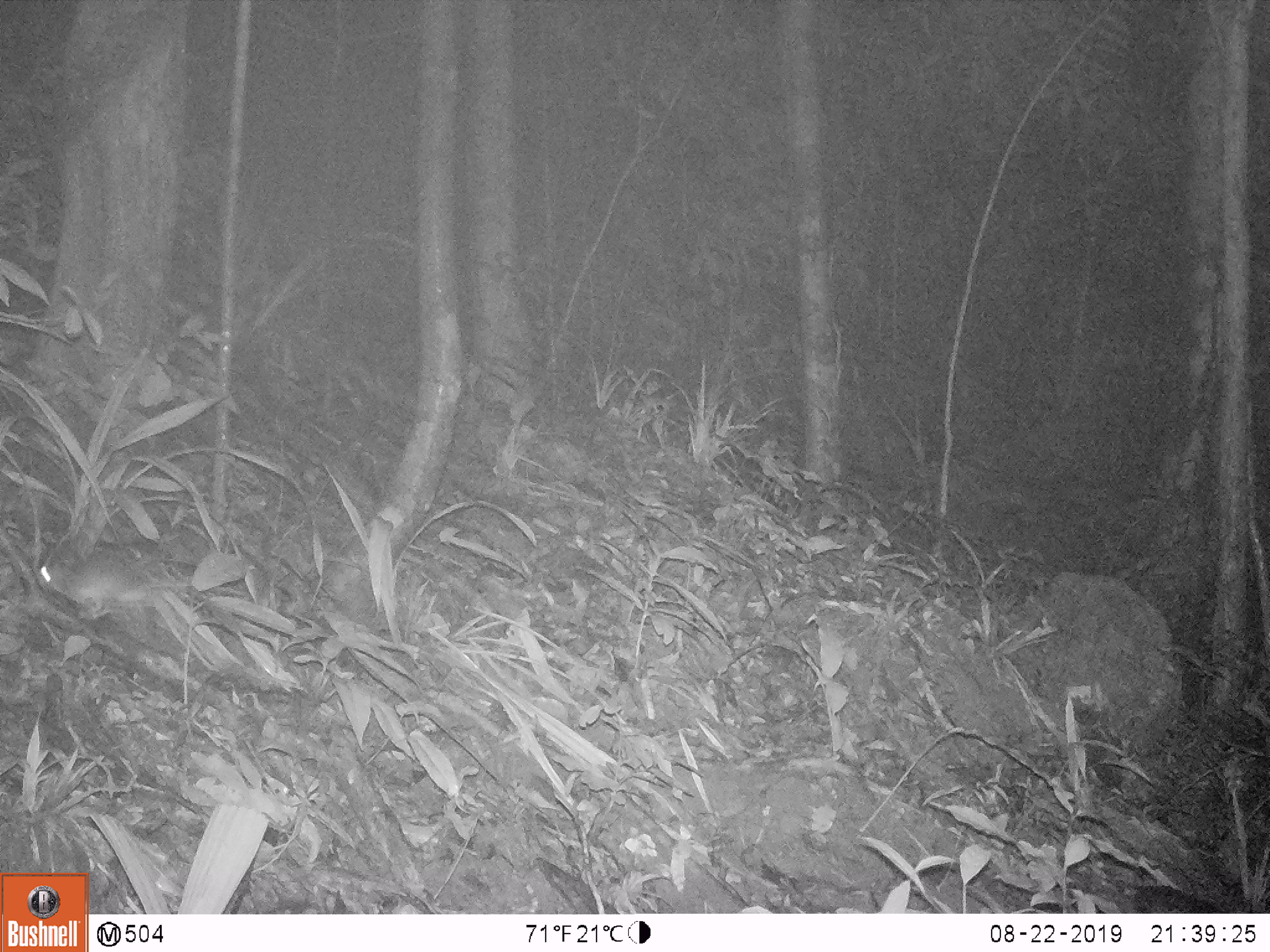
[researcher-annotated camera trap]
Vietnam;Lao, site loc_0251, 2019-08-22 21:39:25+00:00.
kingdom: Animalia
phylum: Chordata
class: Mammalia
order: Rodentia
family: Muridae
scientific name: Muridae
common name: old-world mice and rats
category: unidentified murid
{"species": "unidentified murid (old-world mice and rats) (Muridae)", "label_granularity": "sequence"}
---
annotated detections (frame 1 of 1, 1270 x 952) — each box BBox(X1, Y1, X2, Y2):
unidentified murid: BBox(35, 541, 193, 615)